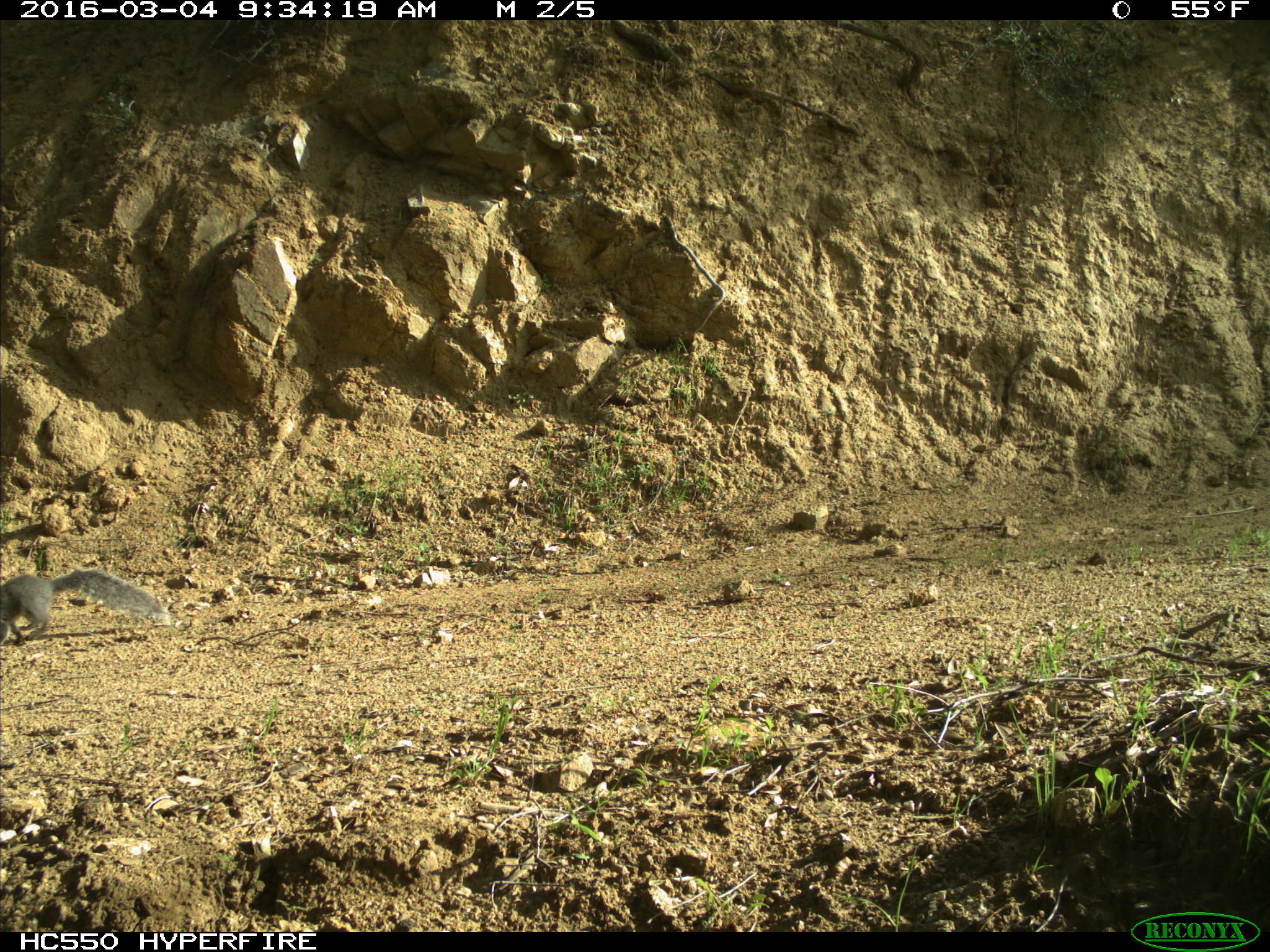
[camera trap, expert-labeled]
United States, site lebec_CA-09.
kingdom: Animalia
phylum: Chordata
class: Mammalia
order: Rodentia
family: Sciuridae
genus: Sciurus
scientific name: Sciurus carolinensis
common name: eastern gray squirrel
Sciurus carolinensis (eastern gray squirrel).